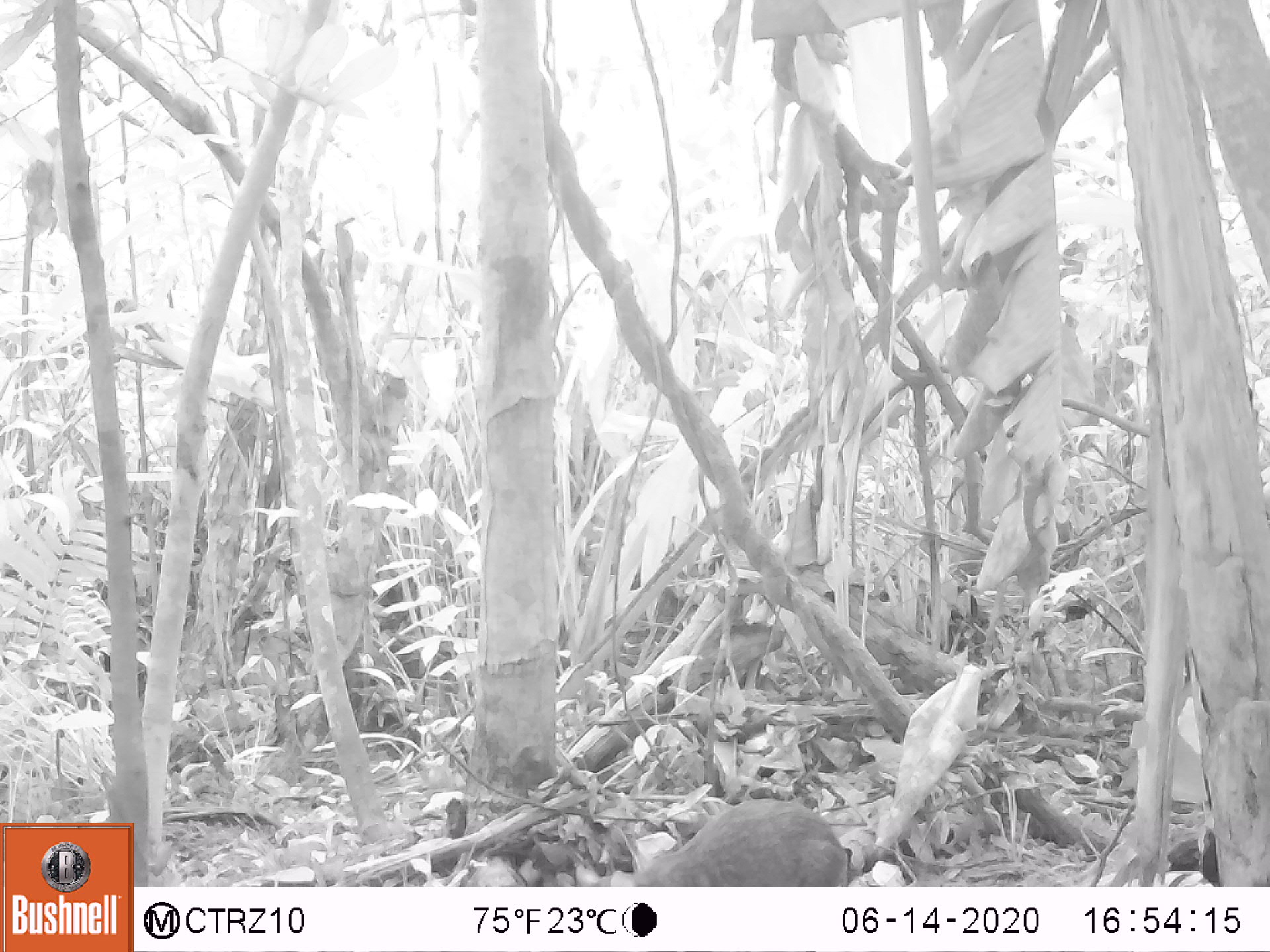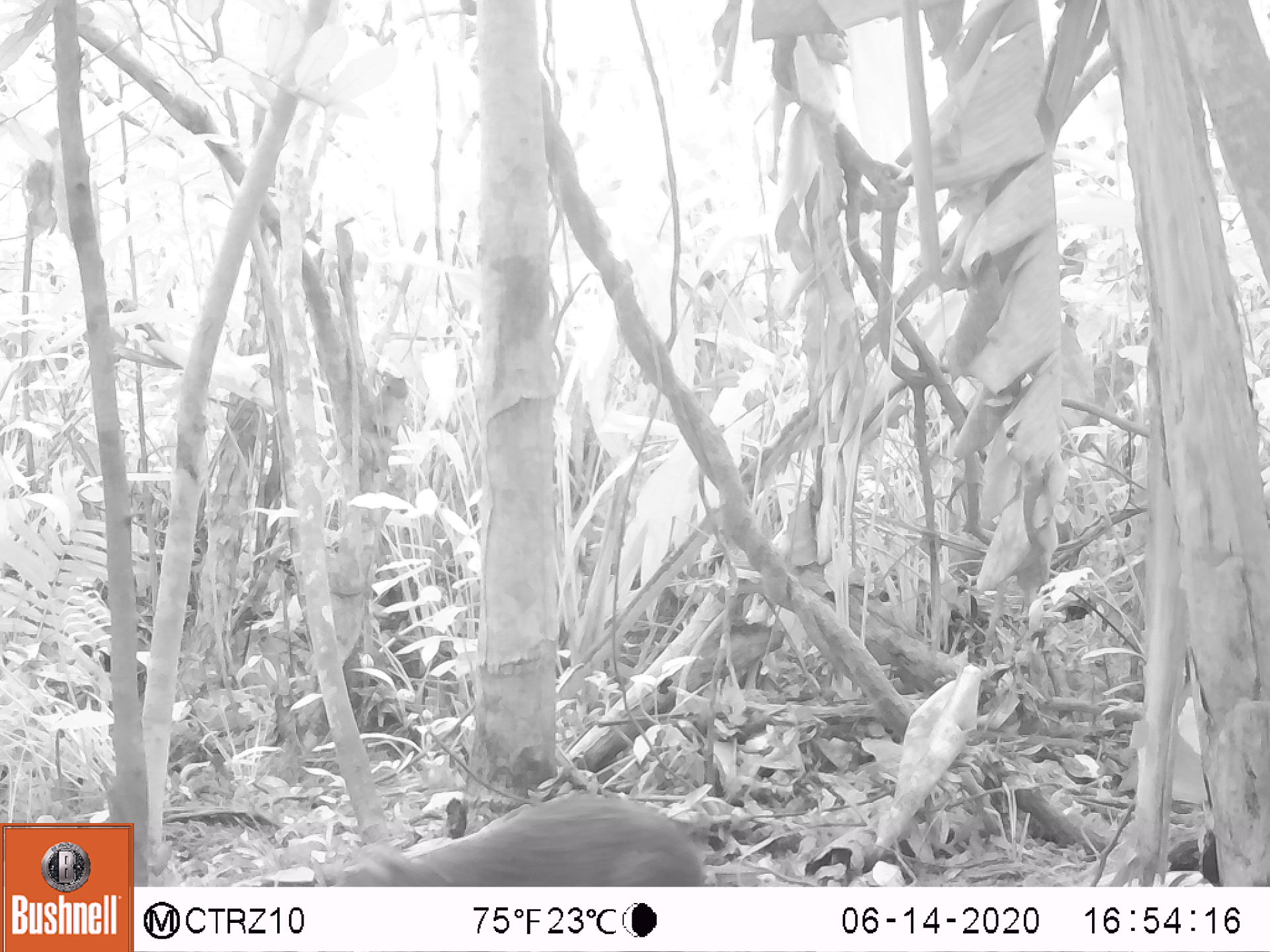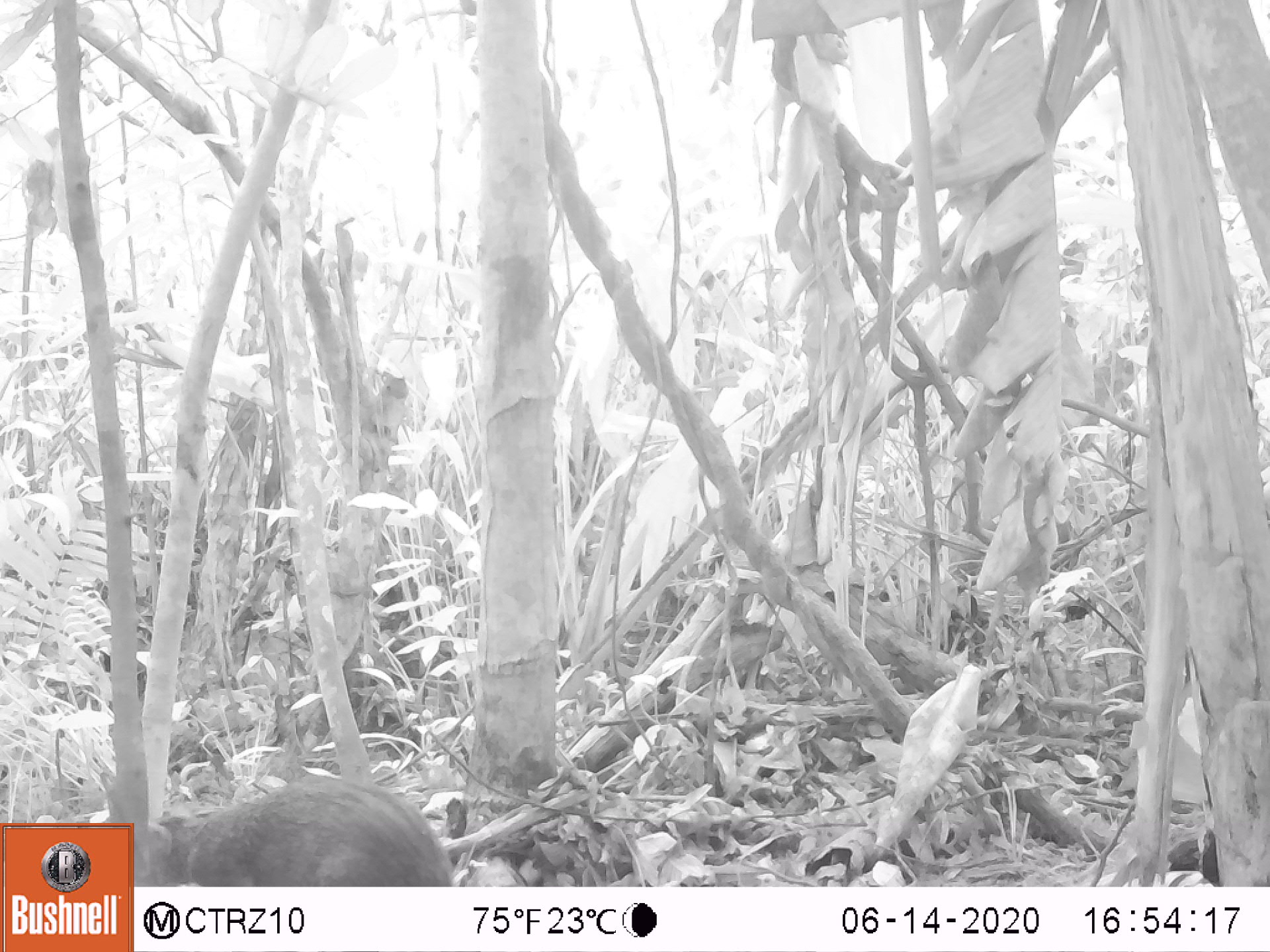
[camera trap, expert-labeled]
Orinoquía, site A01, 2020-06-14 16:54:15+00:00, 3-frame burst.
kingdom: Animalia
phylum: Chordata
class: Mammalia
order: Rodentia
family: Dasyproctidae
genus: Dasyprocta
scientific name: Dasyprocta fuliginosa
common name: black agouti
Black agouti (Dasyprocta fuliginosa).